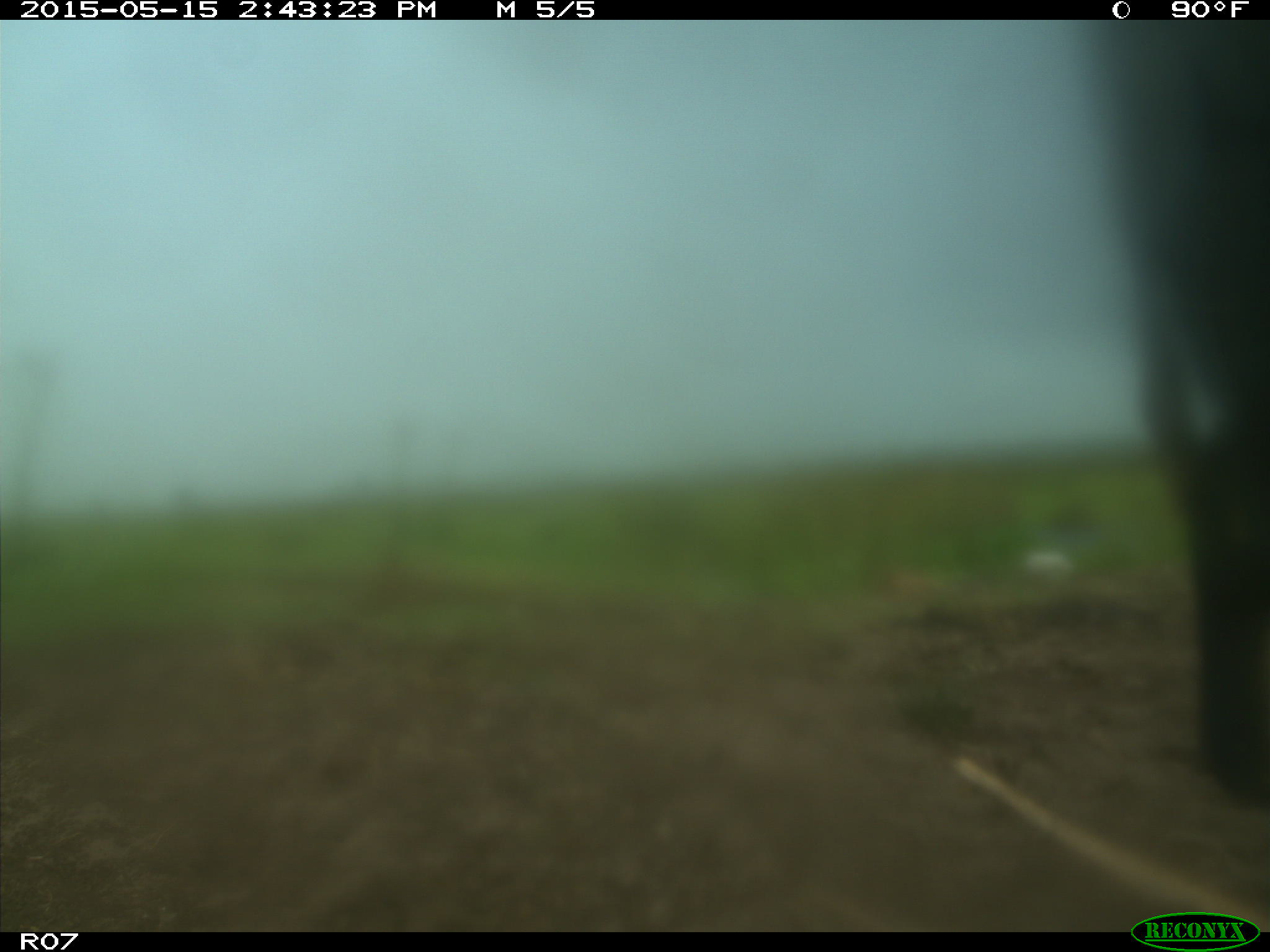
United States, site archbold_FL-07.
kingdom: Animalia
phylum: Chordata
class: Mammalia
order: Artiodactyla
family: Bovidae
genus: Bos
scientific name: Bos taurus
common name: domestic cow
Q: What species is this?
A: Bos taurus (domestic cow).